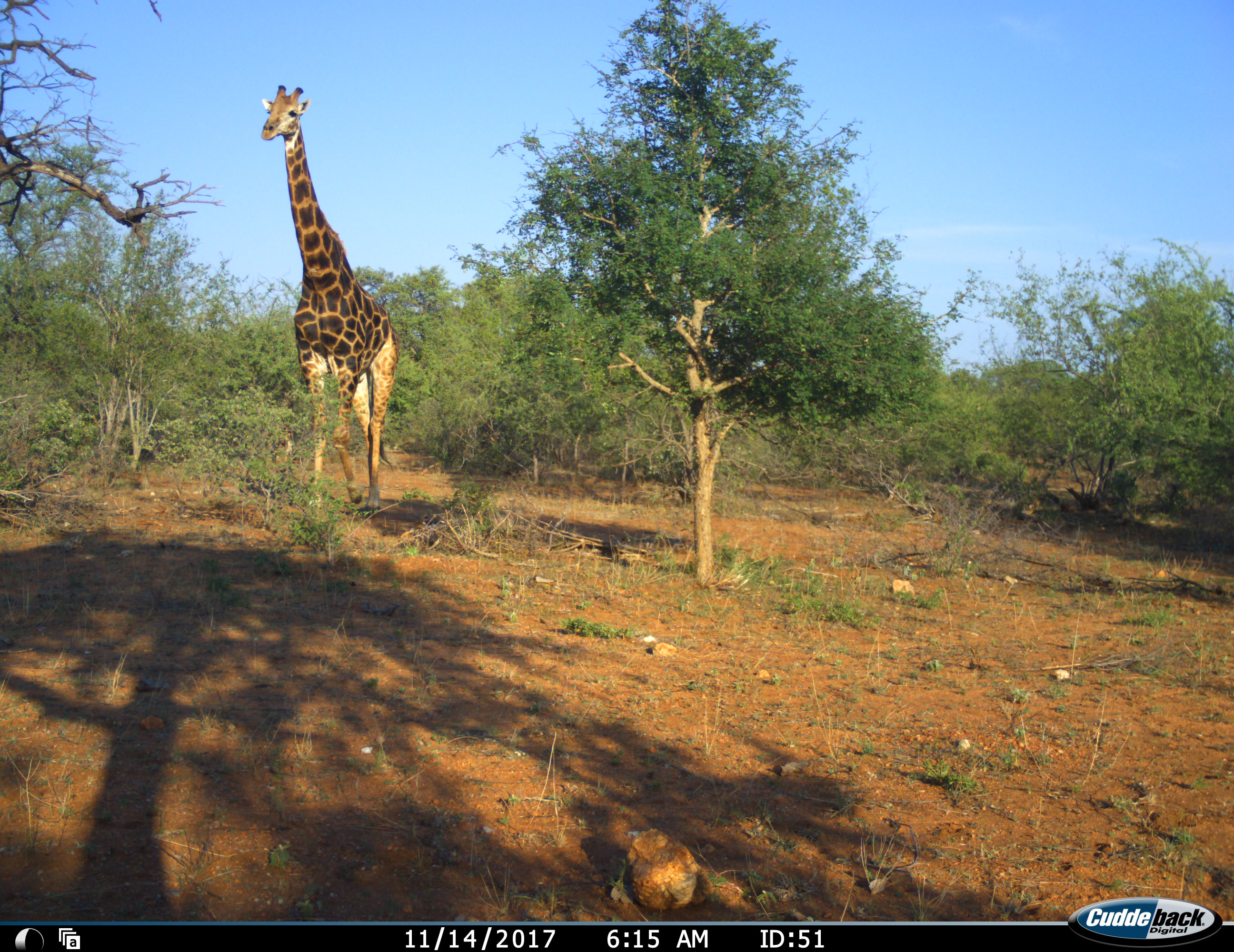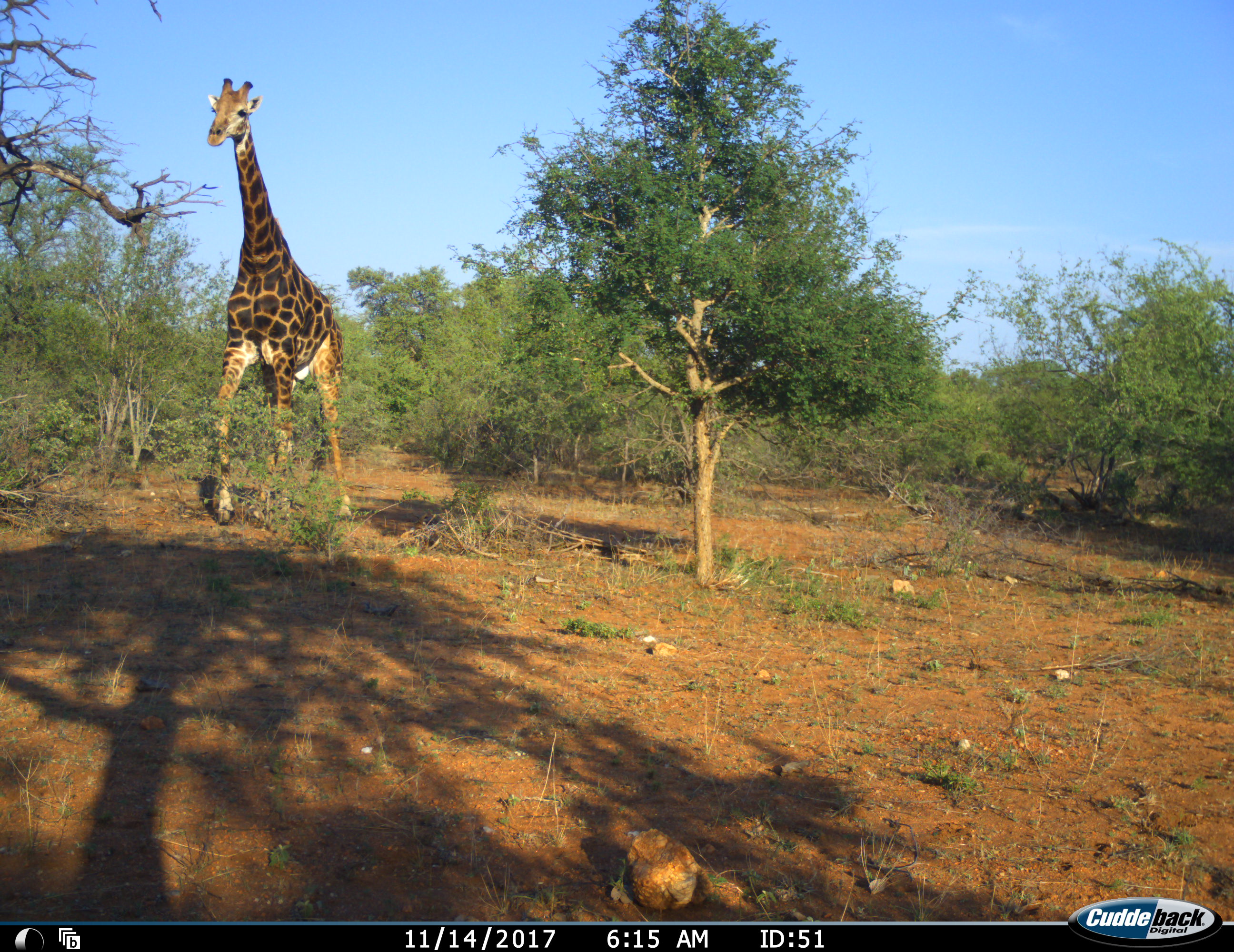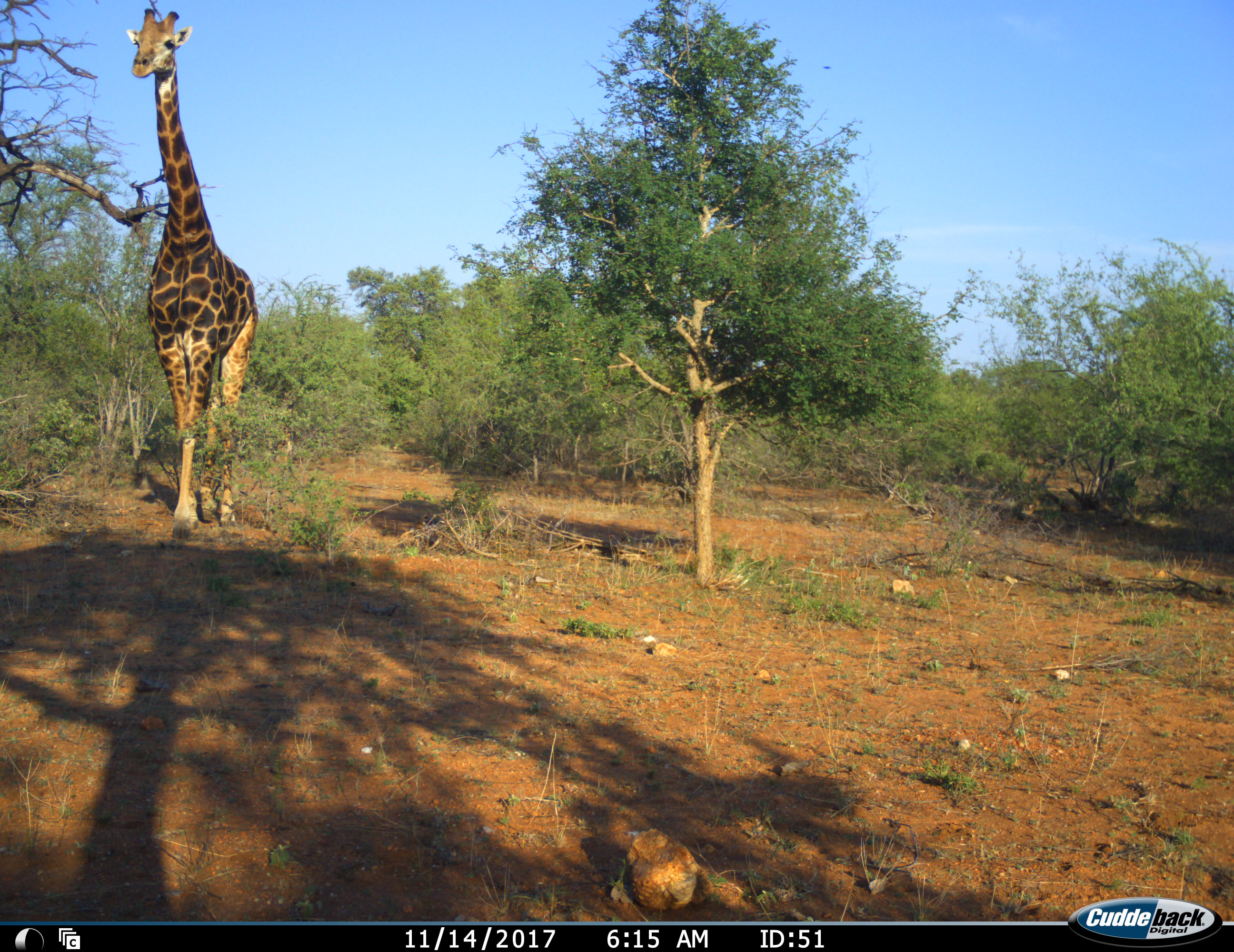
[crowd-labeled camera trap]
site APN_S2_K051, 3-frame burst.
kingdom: Animalia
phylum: Chordata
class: Mammalia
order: Artiodactyla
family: Giraffidae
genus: Giraffa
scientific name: Giraffa camelopardalis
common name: giraffe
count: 1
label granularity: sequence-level